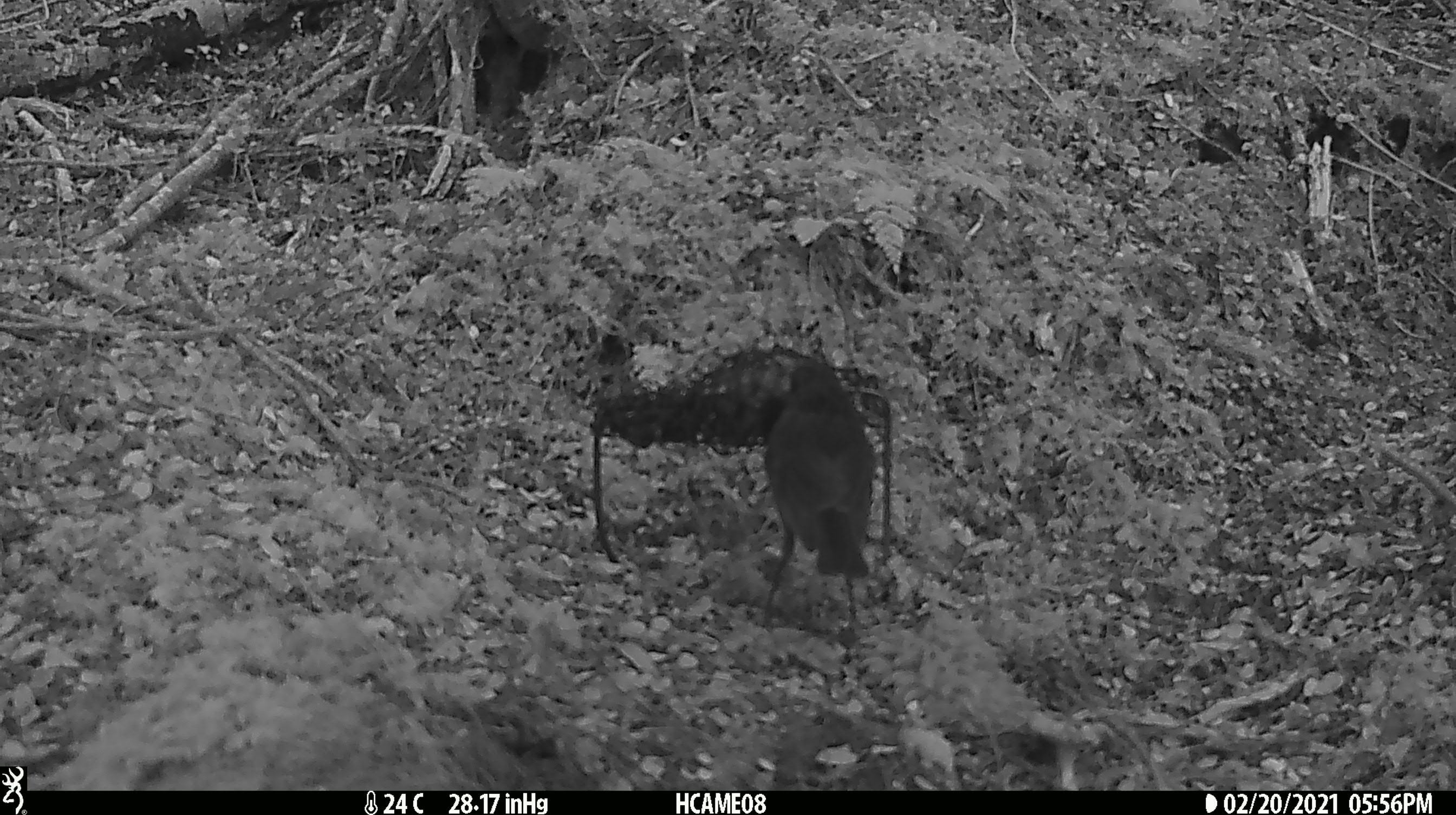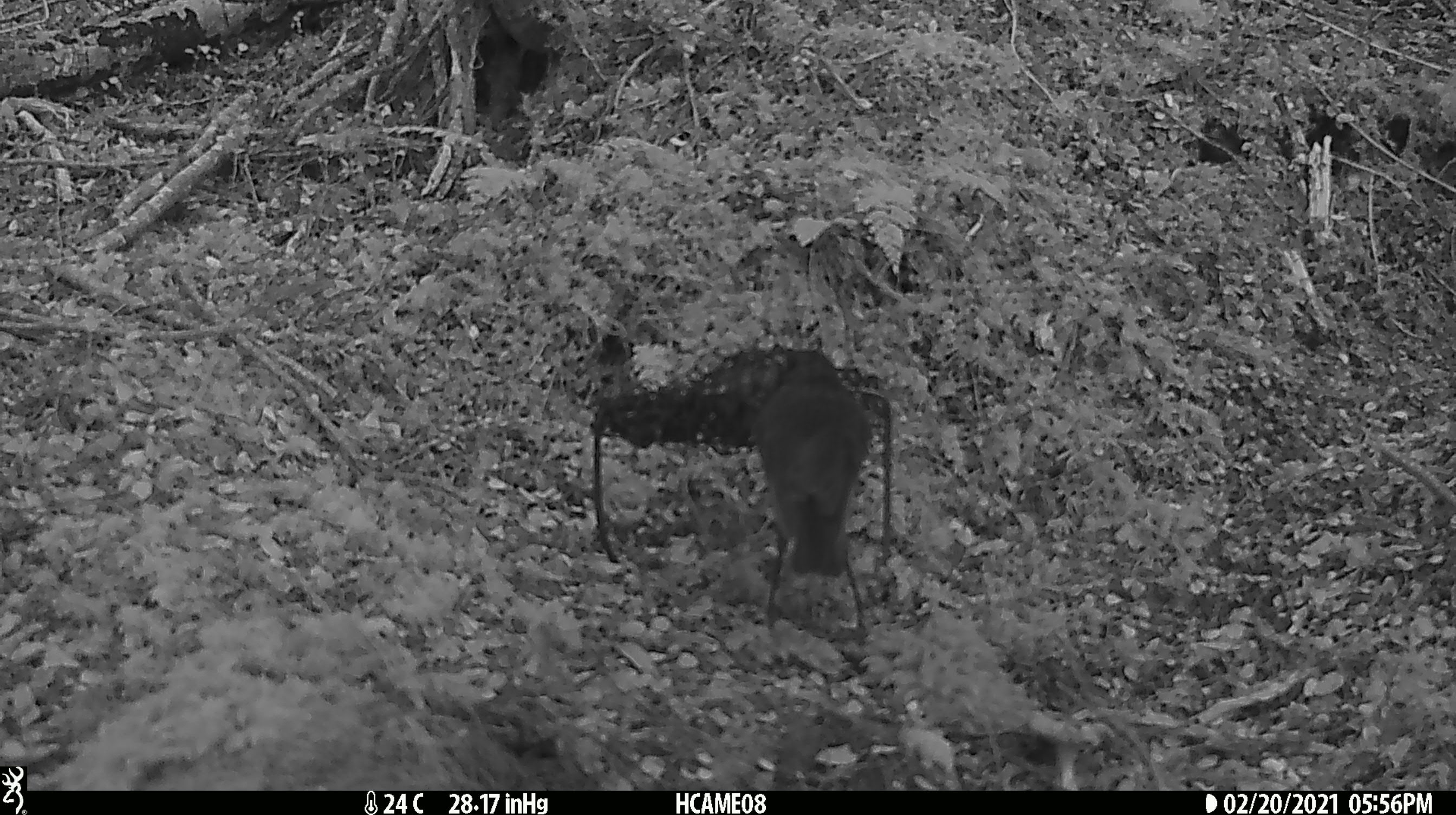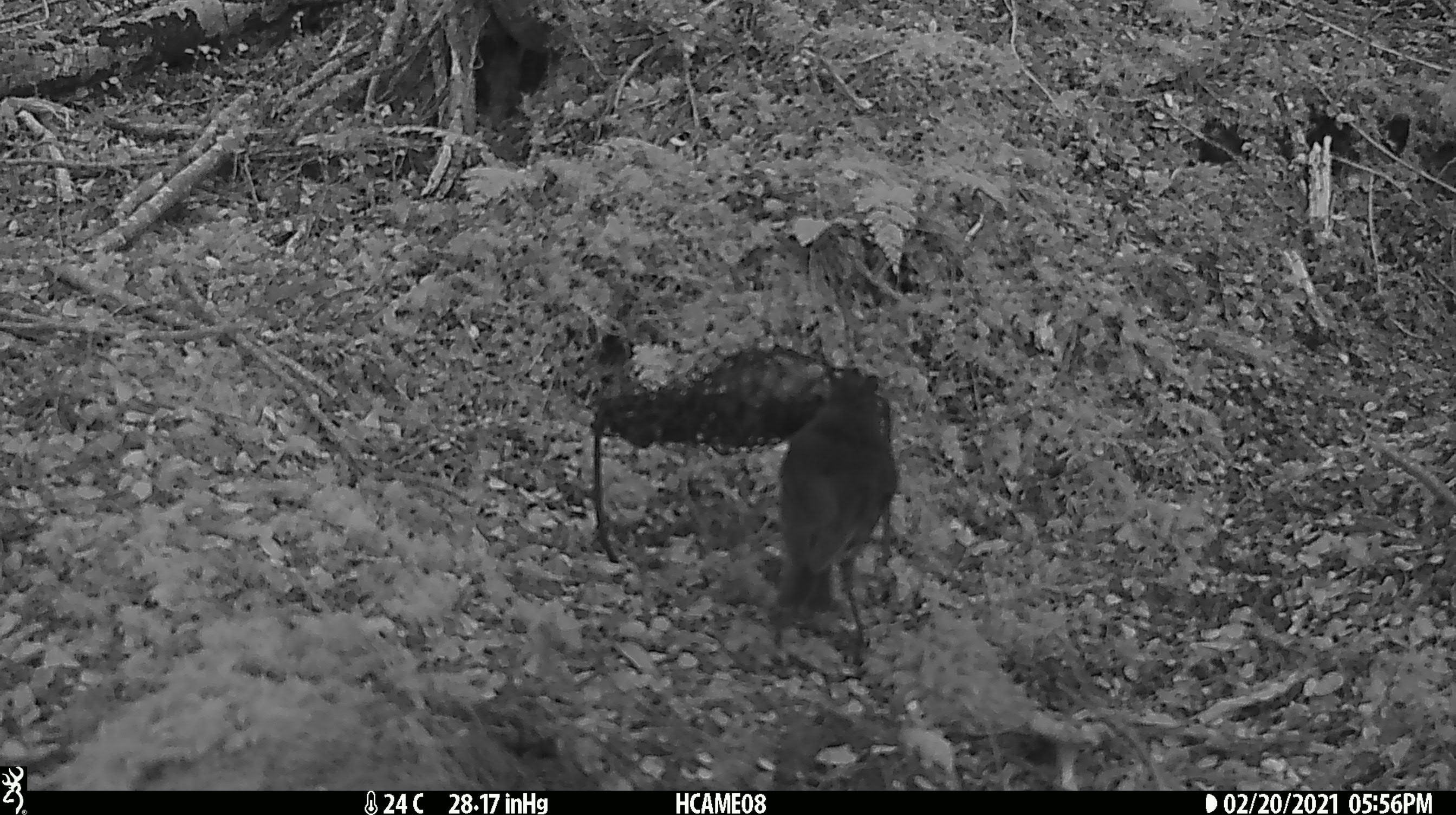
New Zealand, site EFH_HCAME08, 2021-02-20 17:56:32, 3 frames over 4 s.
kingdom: Animalia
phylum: Chordata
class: Aves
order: Passeriformes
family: Petroicidae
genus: Petroica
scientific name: Petroica australis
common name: new zealand robin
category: robin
Robin (new zealand robin) (Petroica australis).